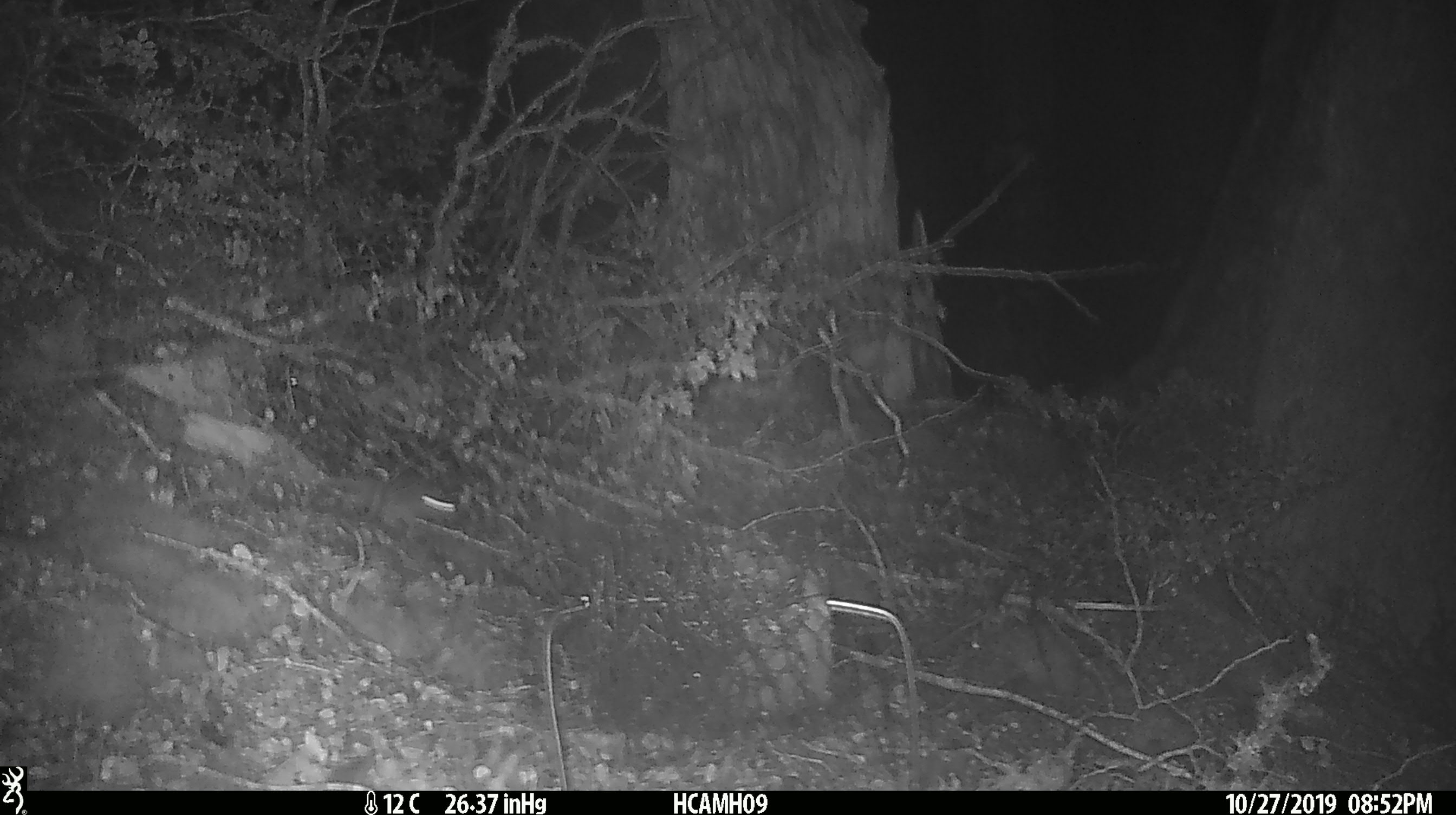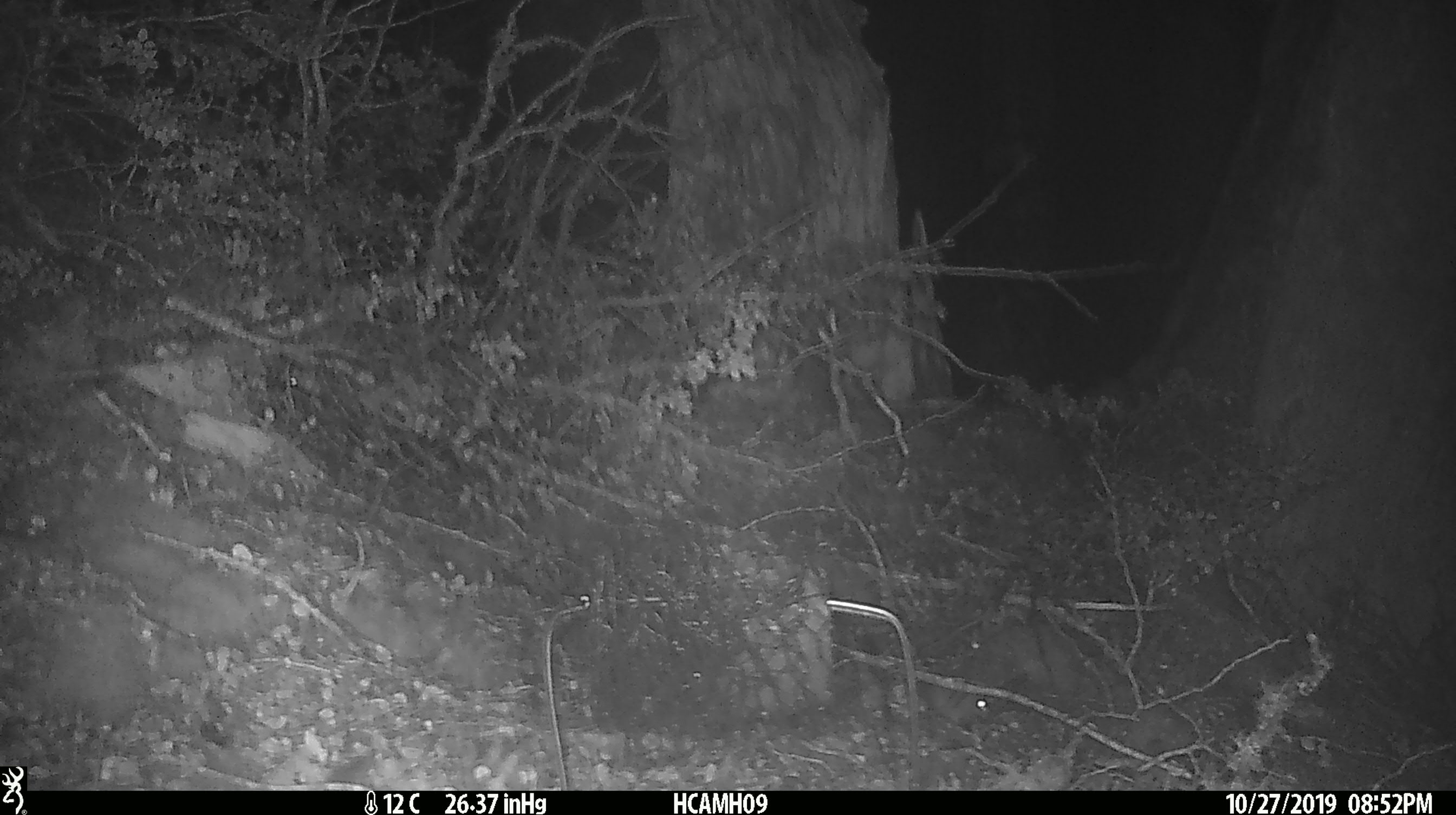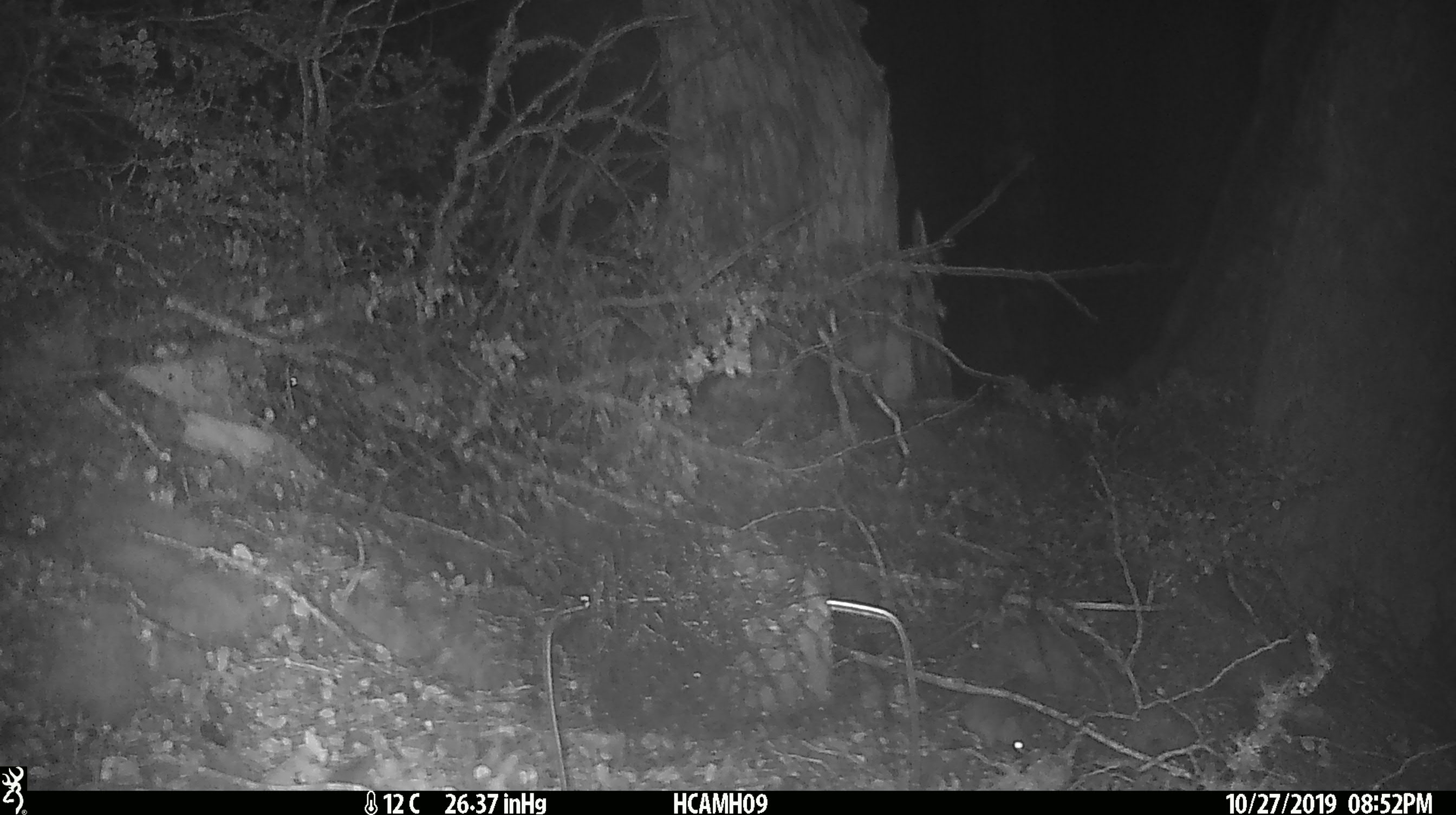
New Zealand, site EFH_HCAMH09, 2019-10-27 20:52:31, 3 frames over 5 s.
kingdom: Animalia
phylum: Chordata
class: Mammalia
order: Rodentia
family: Muridae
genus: Mus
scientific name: Mus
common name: mouse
Mouse (Mus).